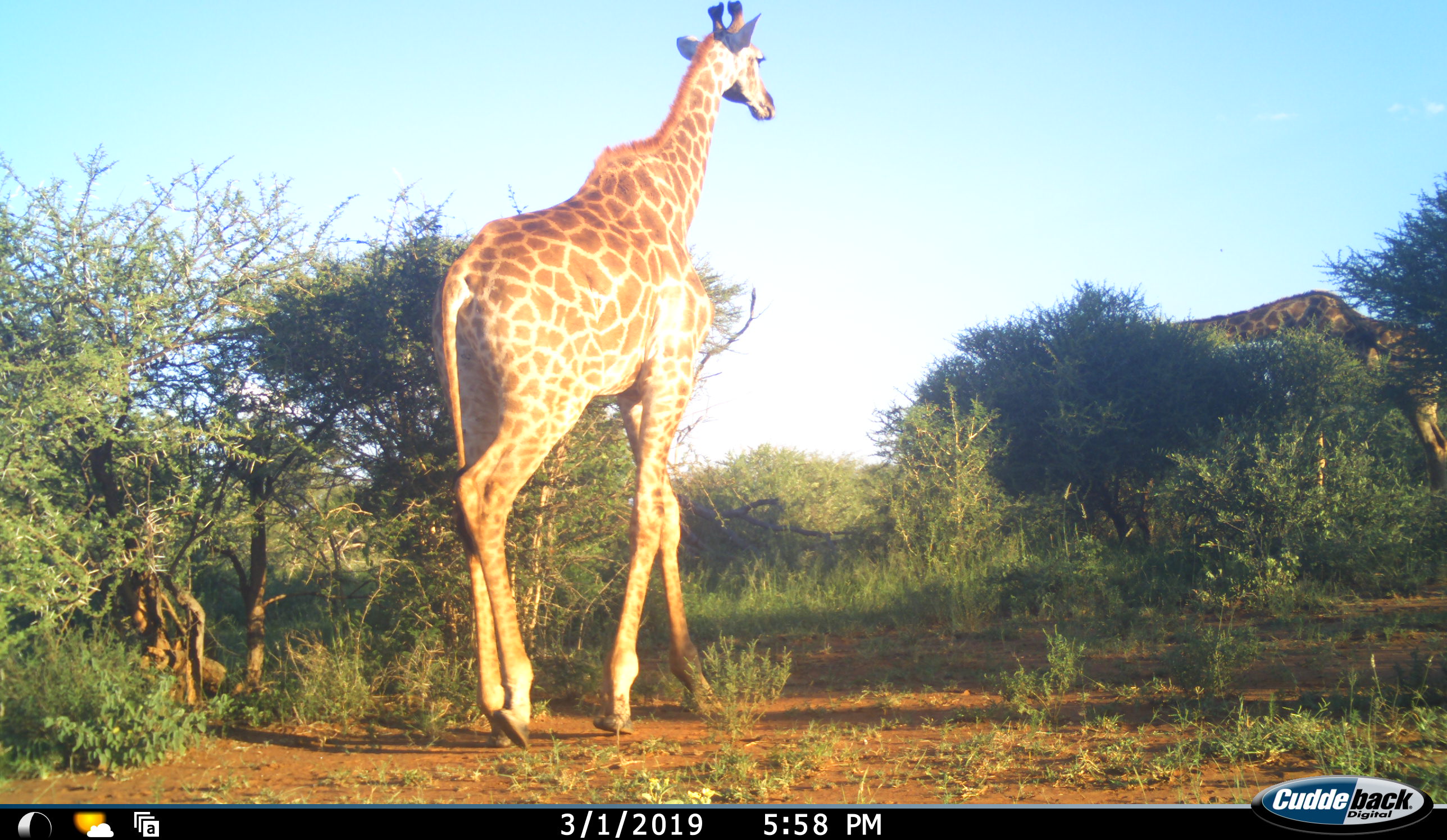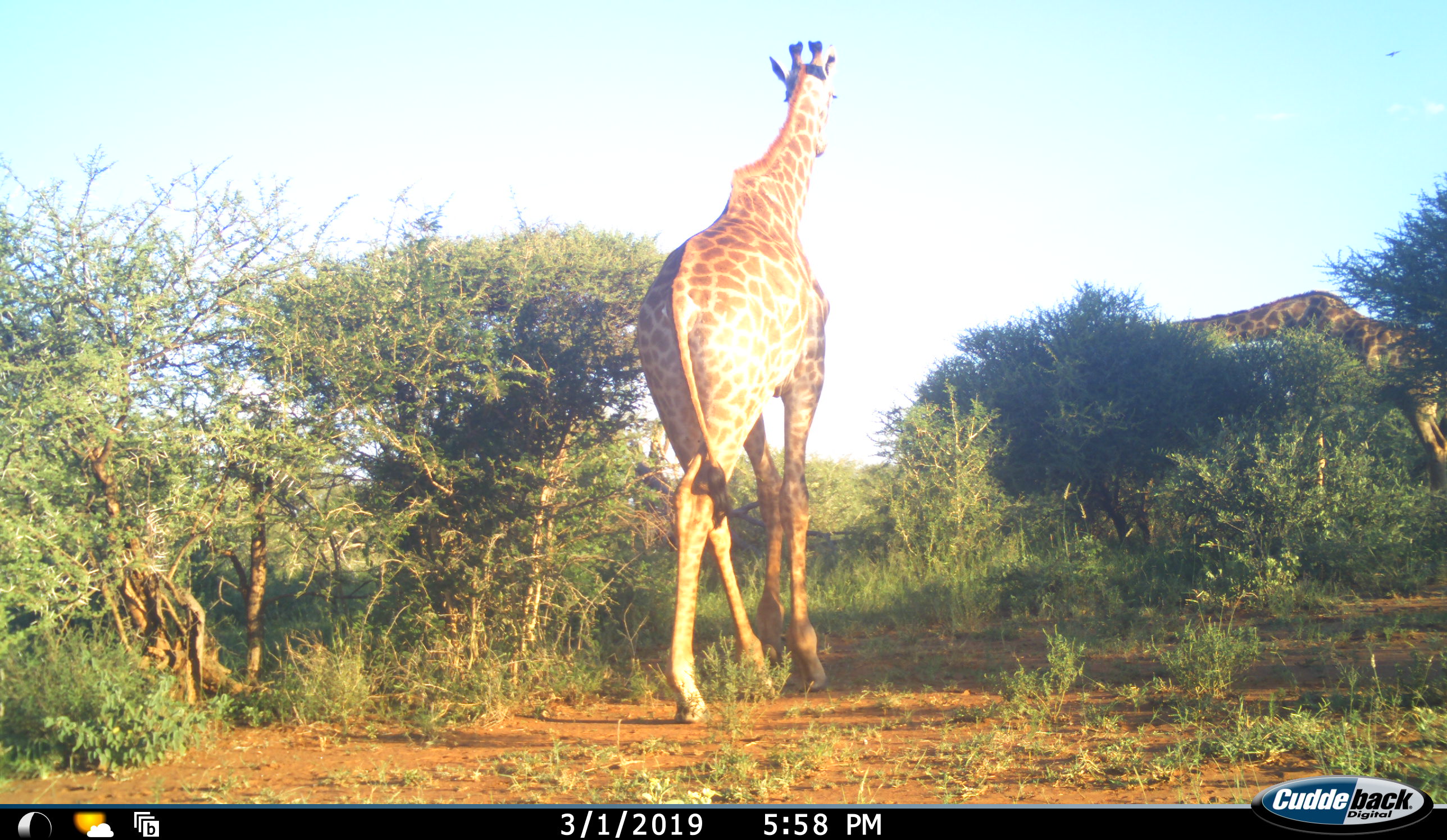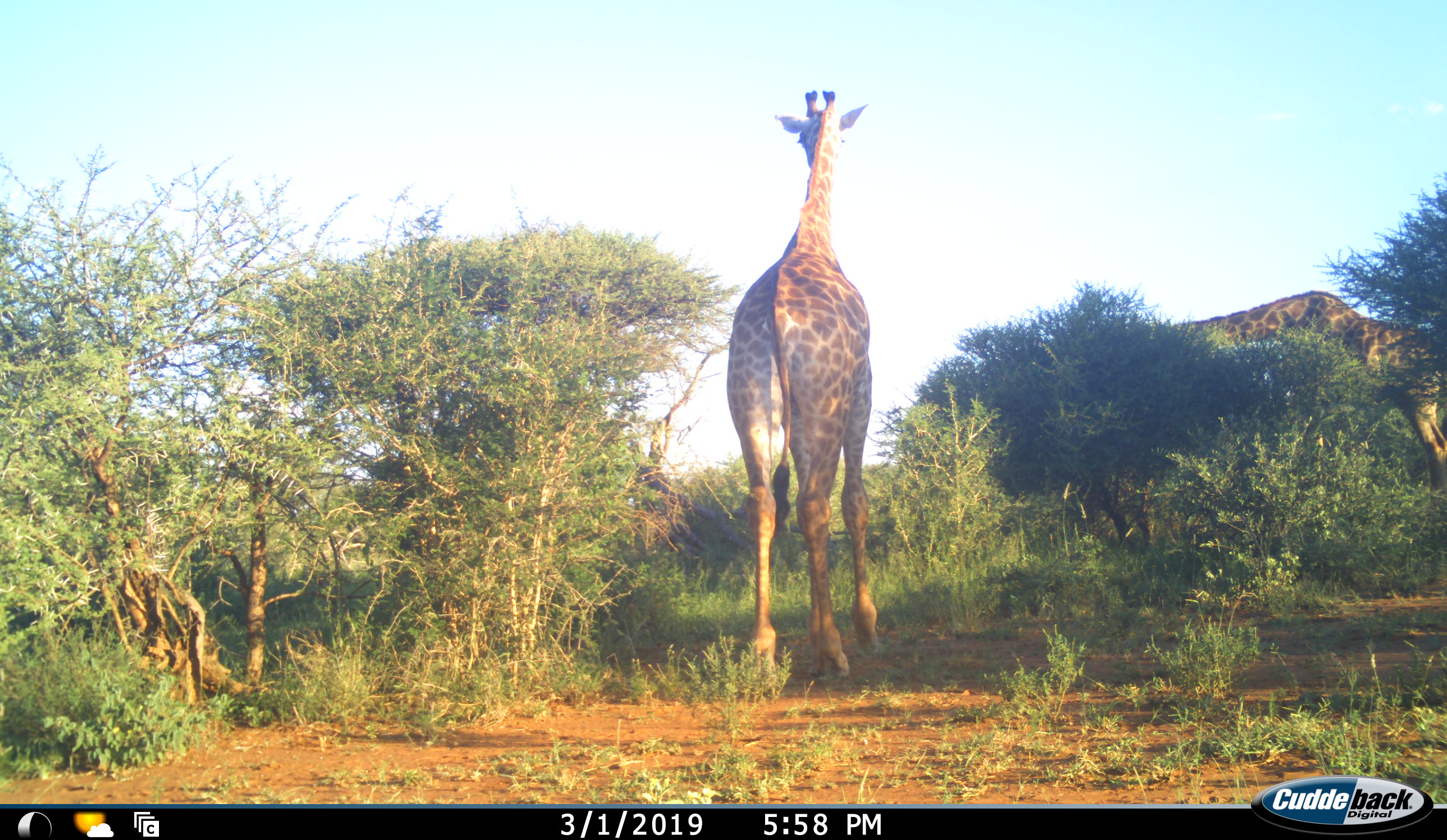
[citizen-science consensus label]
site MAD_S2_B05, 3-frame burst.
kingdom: Animalia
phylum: Chordata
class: Mammalia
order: Artiodactyla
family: Giraffidae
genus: Giraffa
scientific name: Giraffa camelopardalis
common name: giraffe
Giraffe (Giraffa camelopardalis), count 2. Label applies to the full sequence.